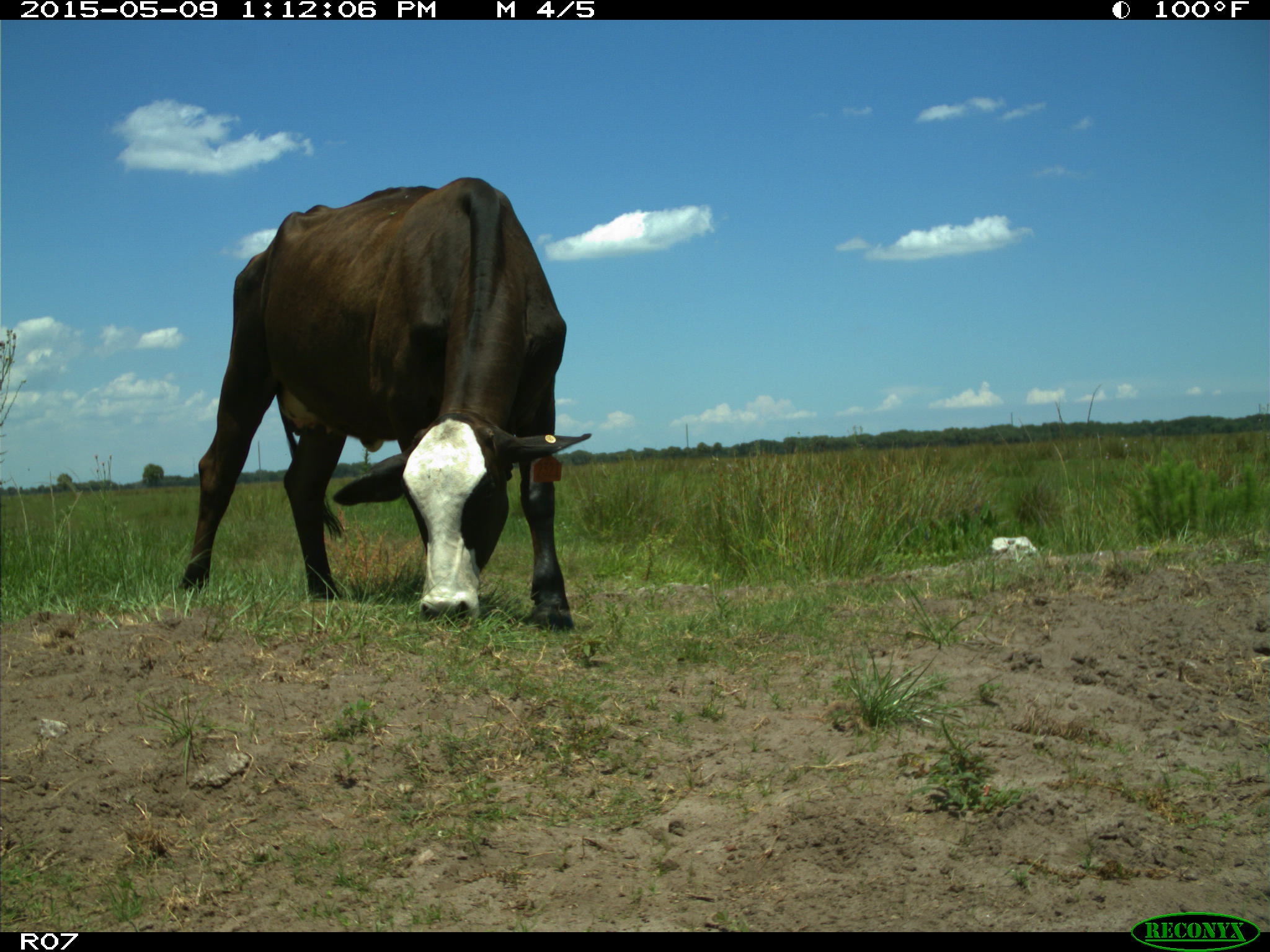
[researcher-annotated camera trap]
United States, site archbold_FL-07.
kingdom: Animalia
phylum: Chordata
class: Mammalia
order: Artiodactyla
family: Bovidae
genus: Bos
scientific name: Bos taurus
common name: domestic cow